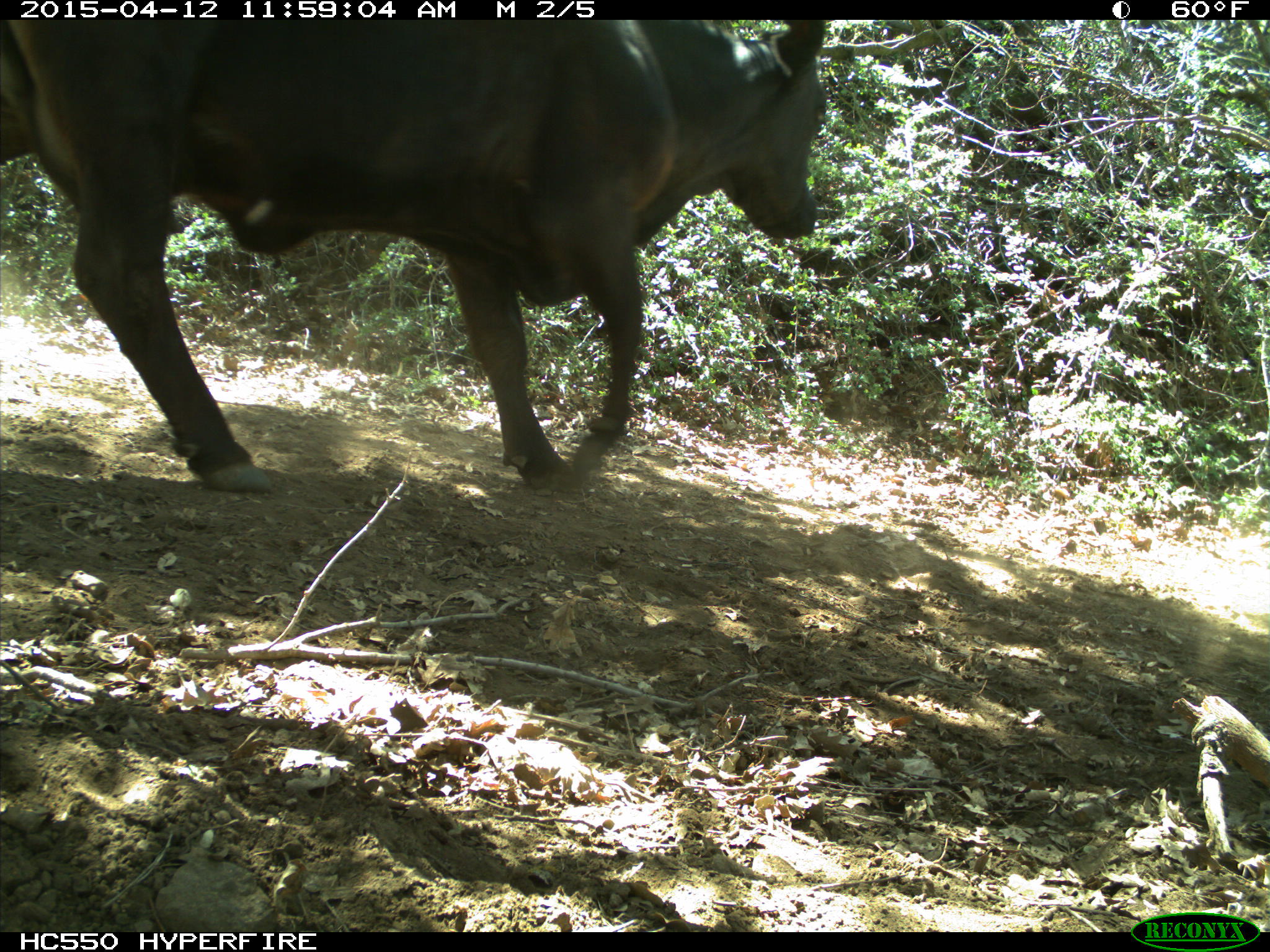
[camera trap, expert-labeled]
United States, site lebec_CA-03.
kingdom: Animalia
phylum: Chordata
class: Mammalia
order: Artiodactyla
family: Bovidae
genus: Bos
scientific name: Bos taurus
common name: domestic cow